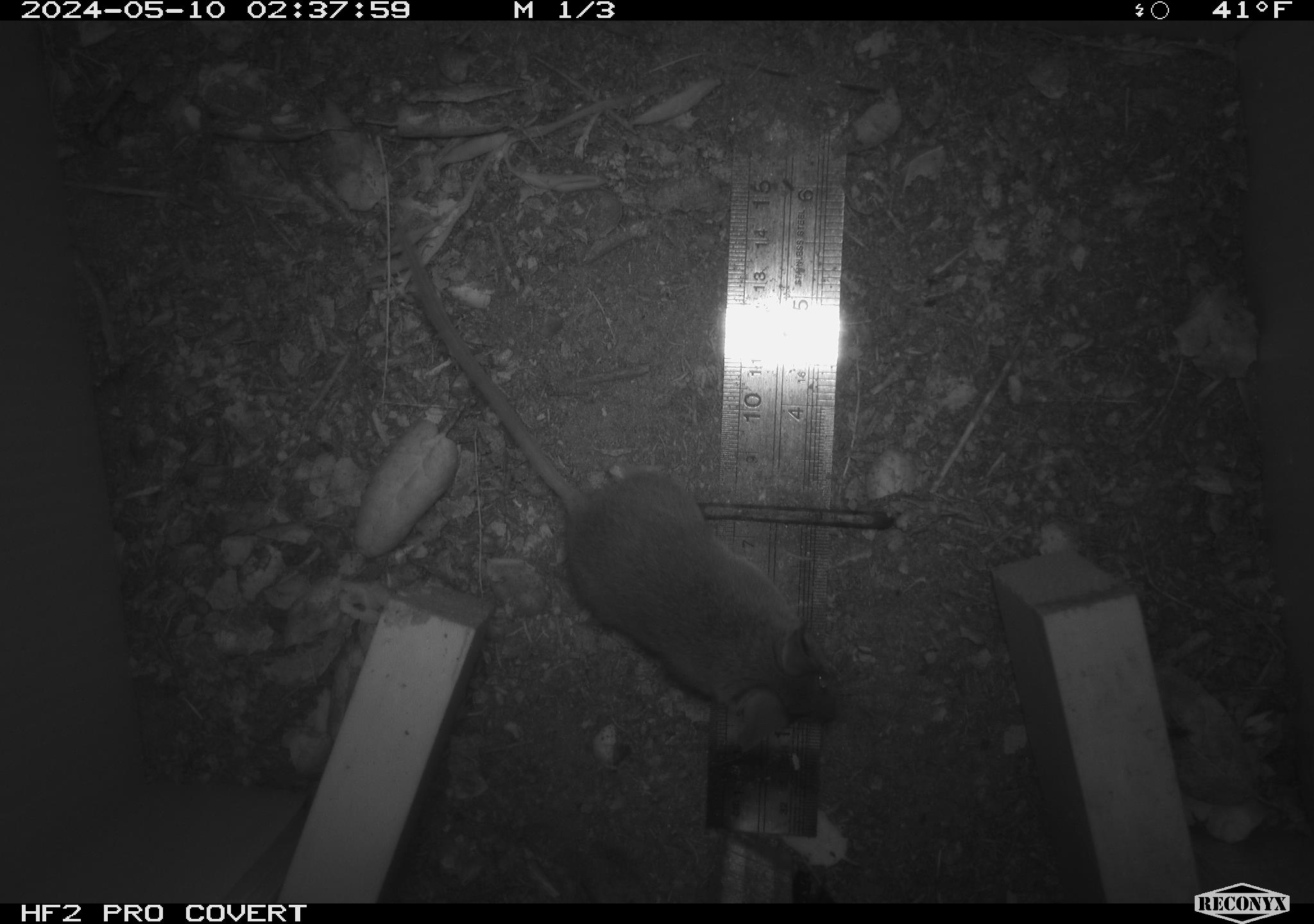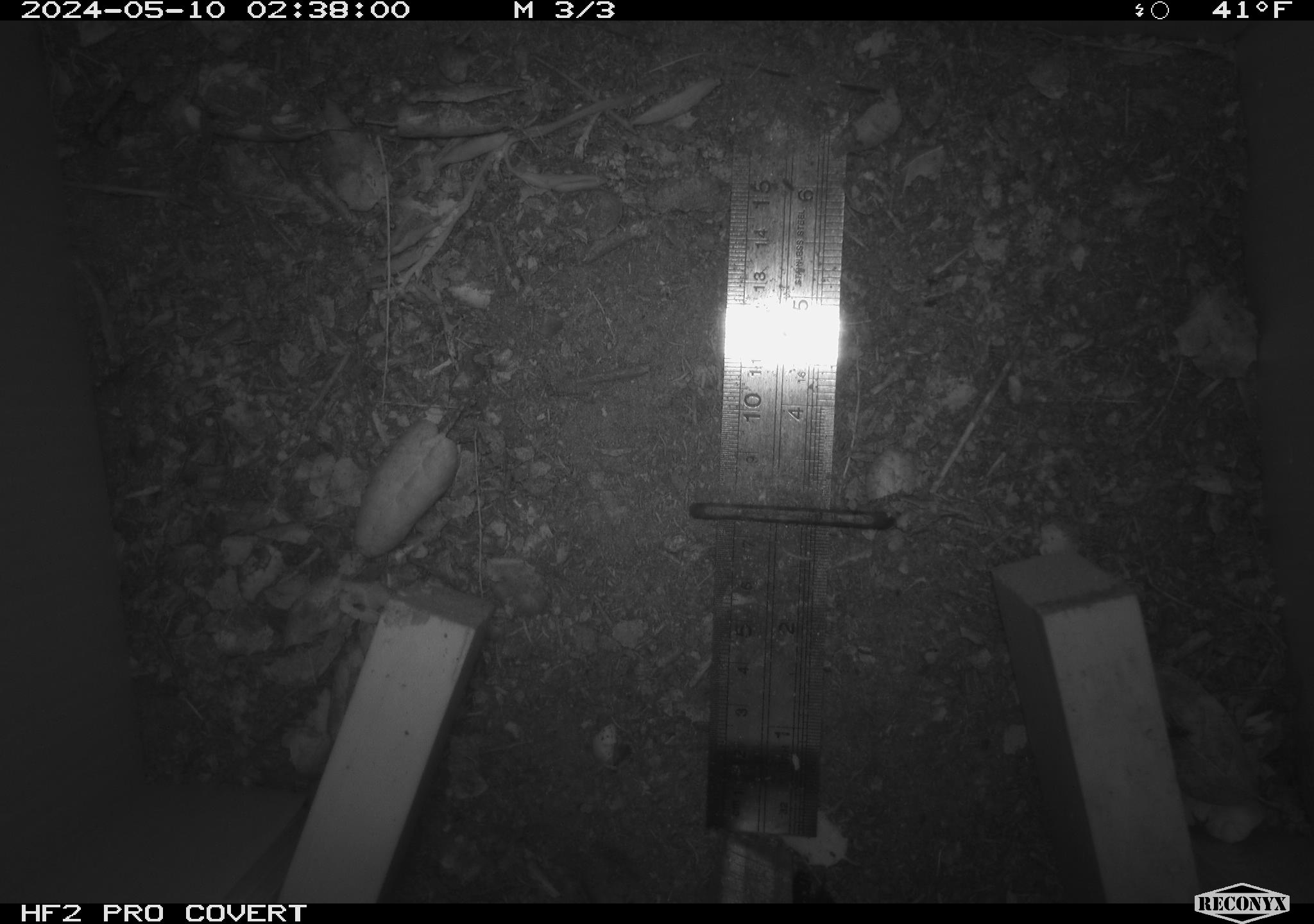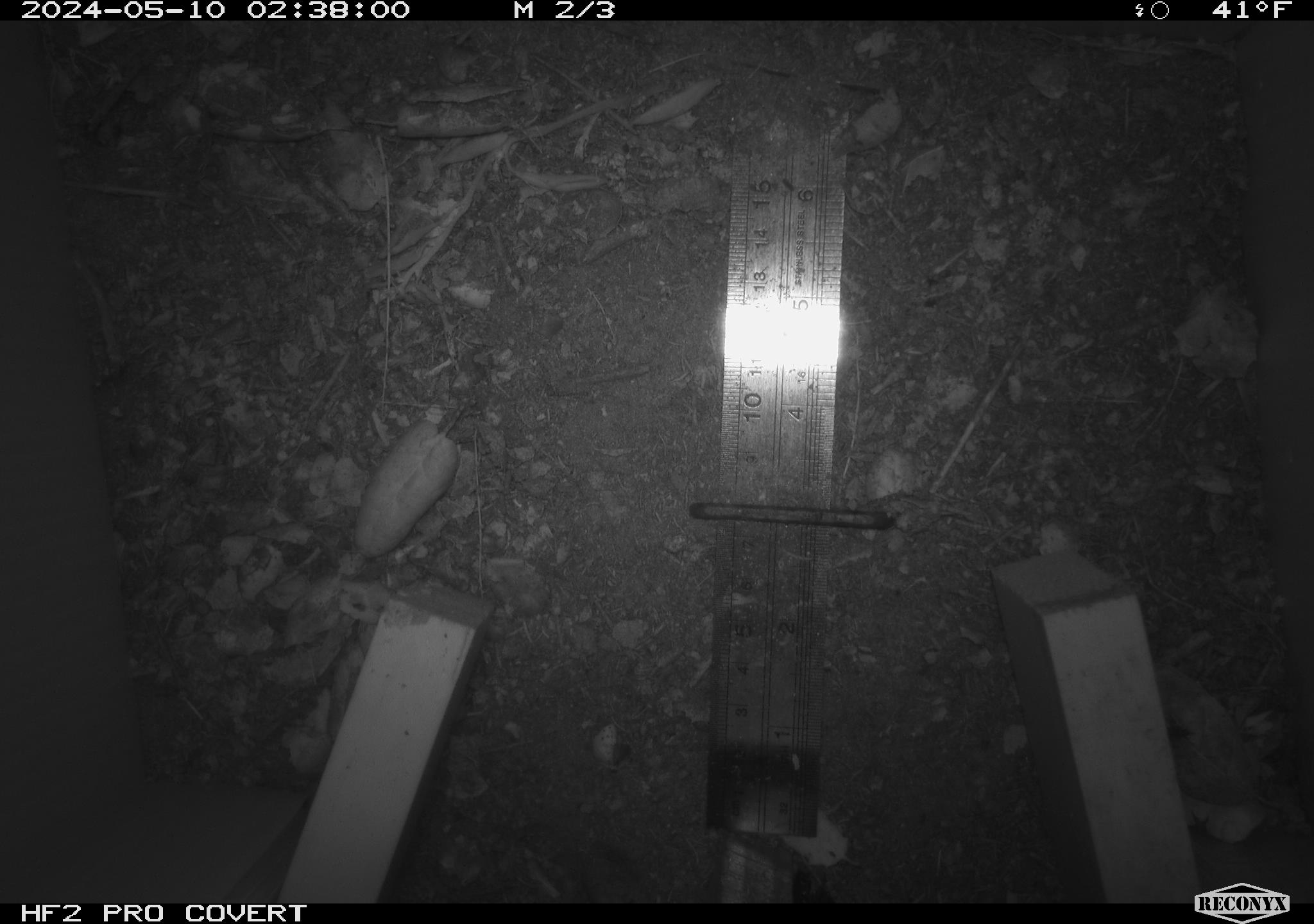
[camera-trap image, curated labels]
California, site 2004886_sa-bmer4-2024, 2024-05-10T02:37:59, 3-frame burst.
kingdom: Animalia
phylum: Chordata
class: Mammalia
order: Rodentia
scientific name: Rodentia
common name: mouse species